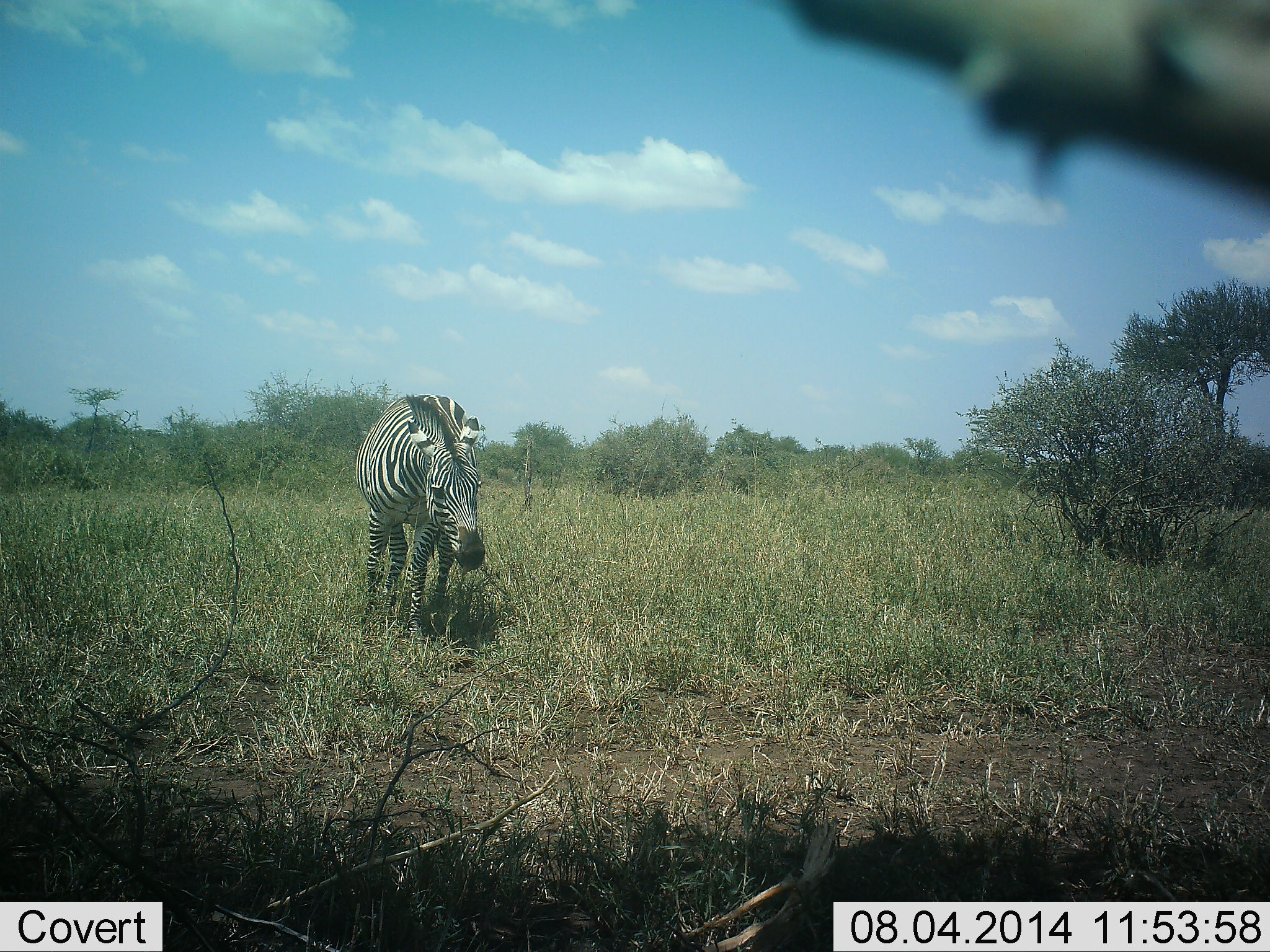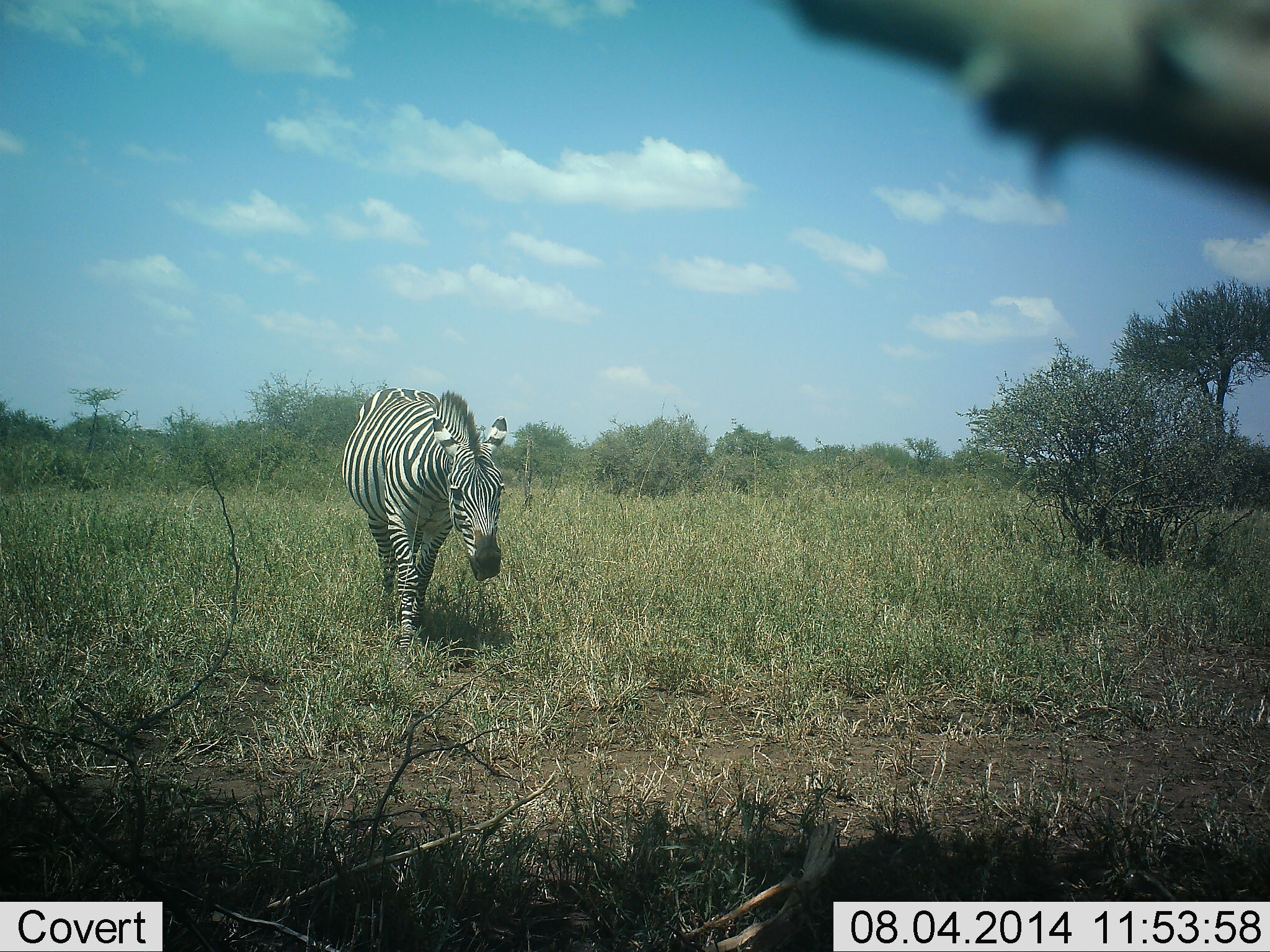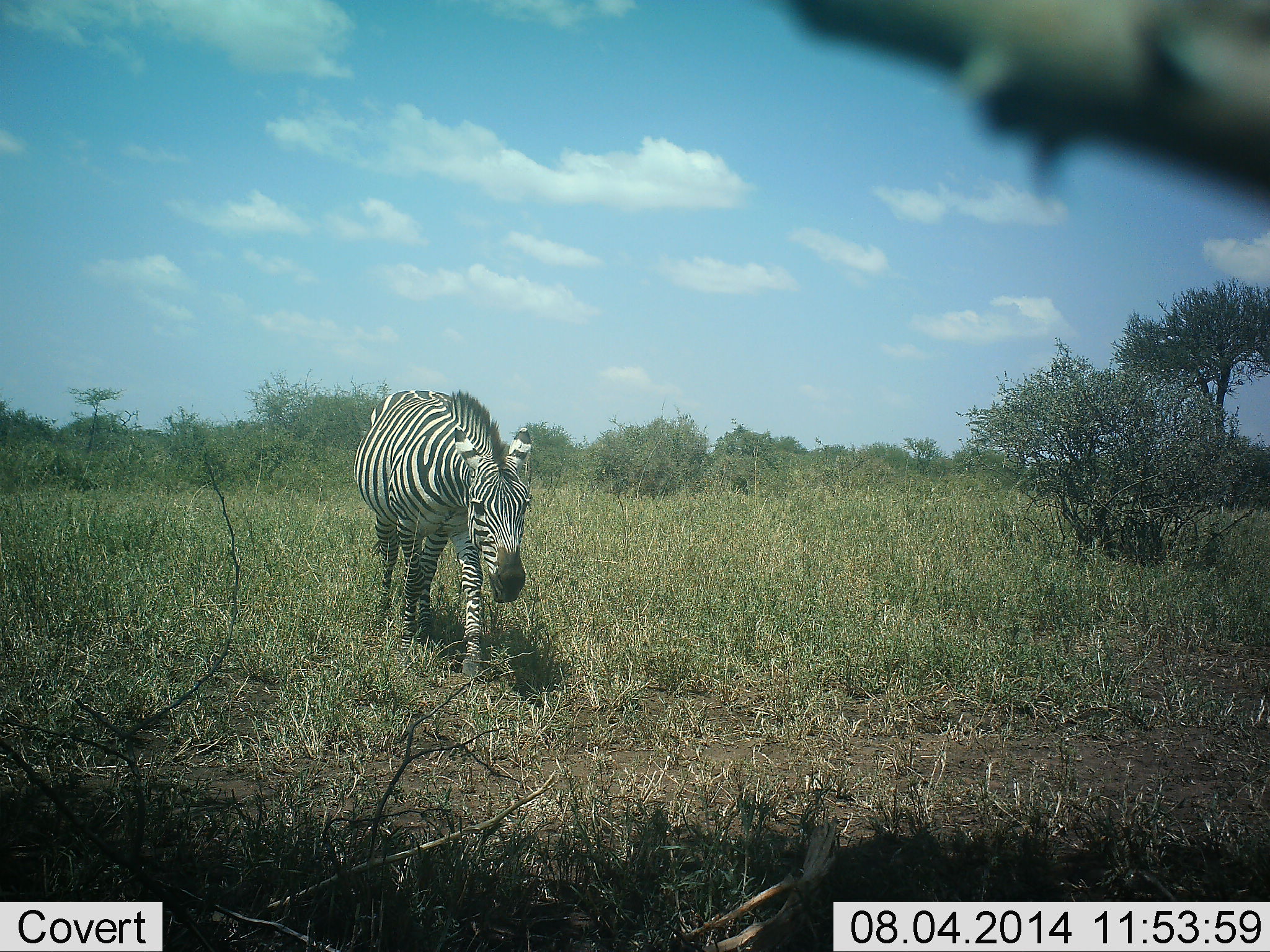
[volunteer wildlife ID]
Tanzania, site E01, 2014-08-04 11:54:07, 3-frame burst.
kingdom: Animalia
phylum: Chordata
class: Mammalia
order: Perissodactyla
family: Equidae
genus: Equus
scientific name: Equus quagga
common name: plains zebra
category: zebra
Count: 1.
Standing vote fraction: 0%.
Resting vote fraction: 0%.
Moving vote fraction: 100%.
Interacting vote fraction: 0%.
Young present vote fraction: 0%.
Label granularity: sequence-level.